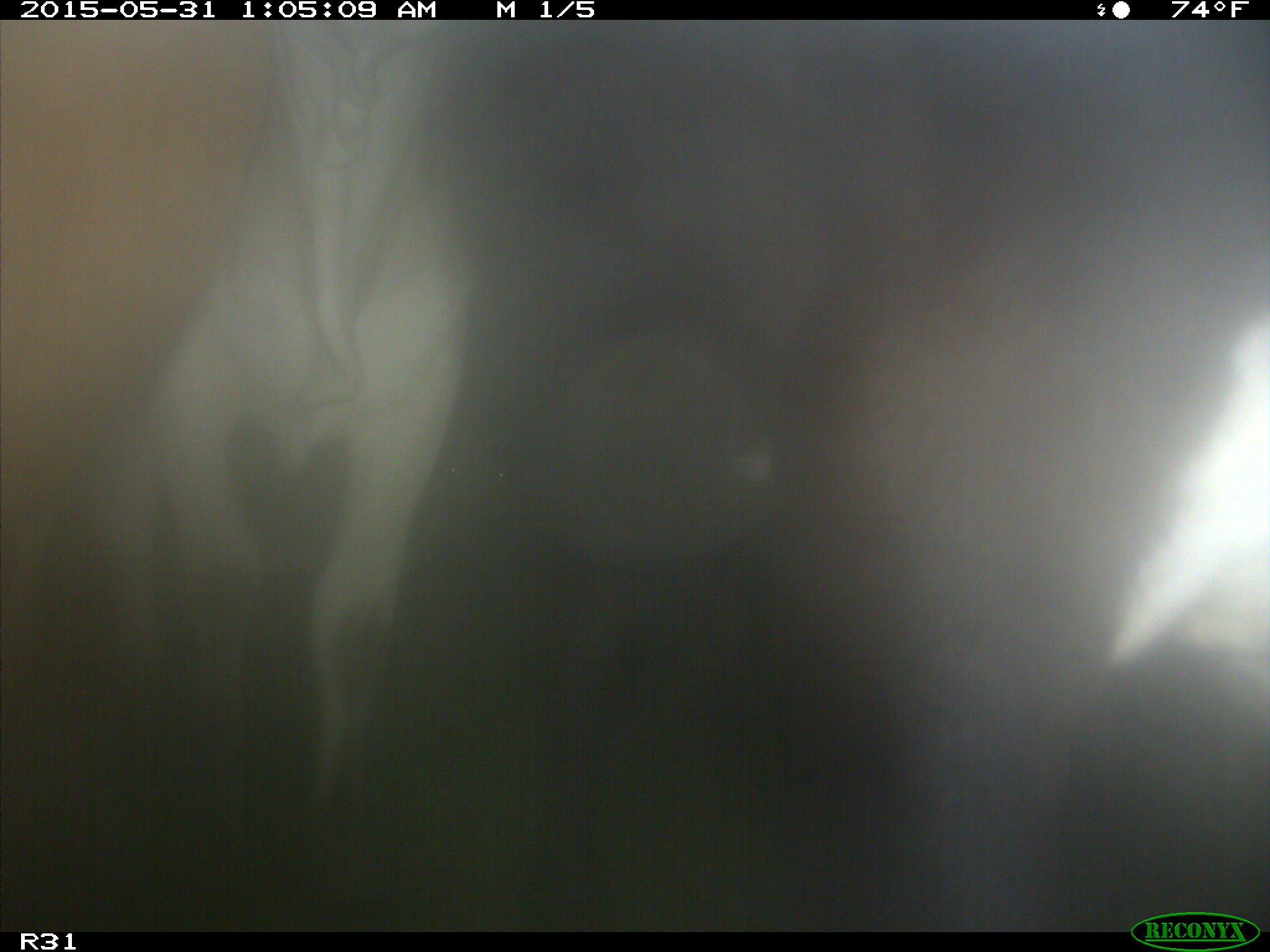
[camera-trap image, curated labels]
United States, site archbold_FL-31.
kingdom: Animalia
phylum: Chordata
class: Mammalia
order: Artiodactyla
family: Bovidae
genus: Bos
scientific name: Bos taurus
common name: domestic cow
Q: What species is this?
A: Bos taurus (domestic cow).